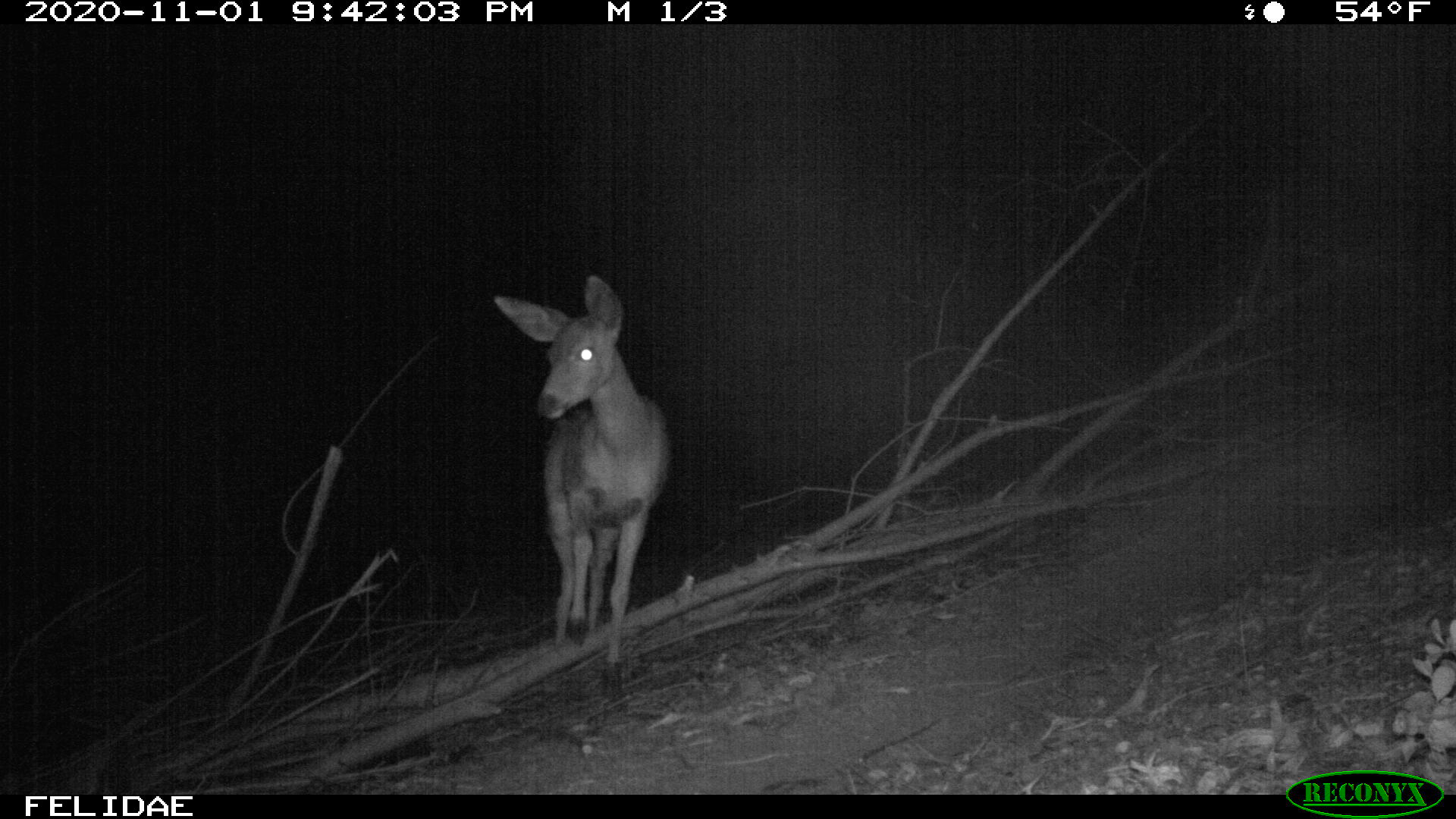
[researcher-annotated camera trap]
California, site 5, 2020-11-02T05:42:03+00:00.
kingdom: Animalia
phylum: Chordata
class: Mammalia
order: Artiodactyla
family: Cervidae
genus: Odocoileus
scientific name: Odocoileus hemionus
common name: mule deer